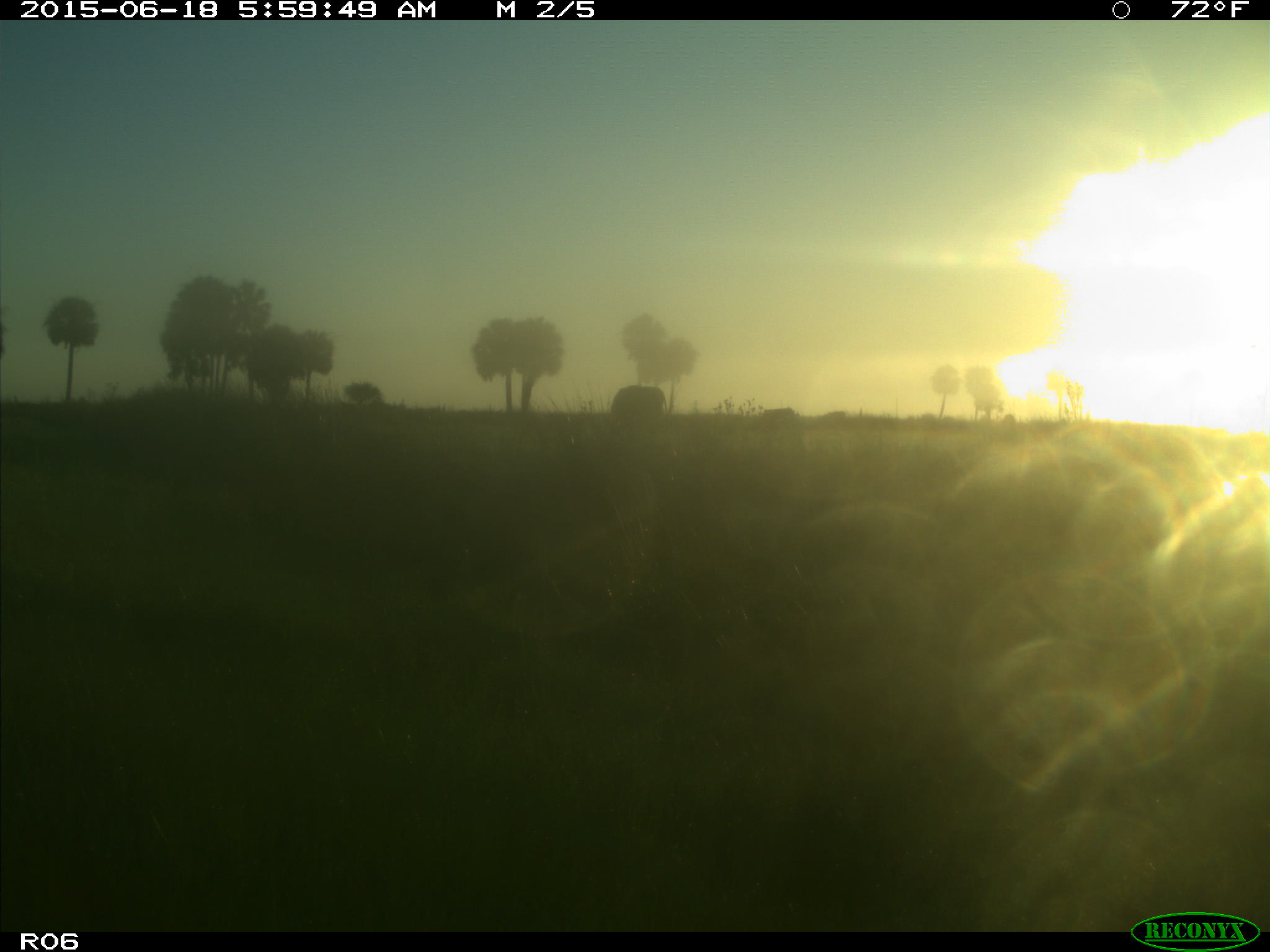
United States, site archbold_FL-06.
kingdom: Animalia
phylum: Chordata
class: Mammalia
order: Artiodactyla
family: Bovidae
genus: Bos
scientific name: Bos taurus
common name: domestic cow